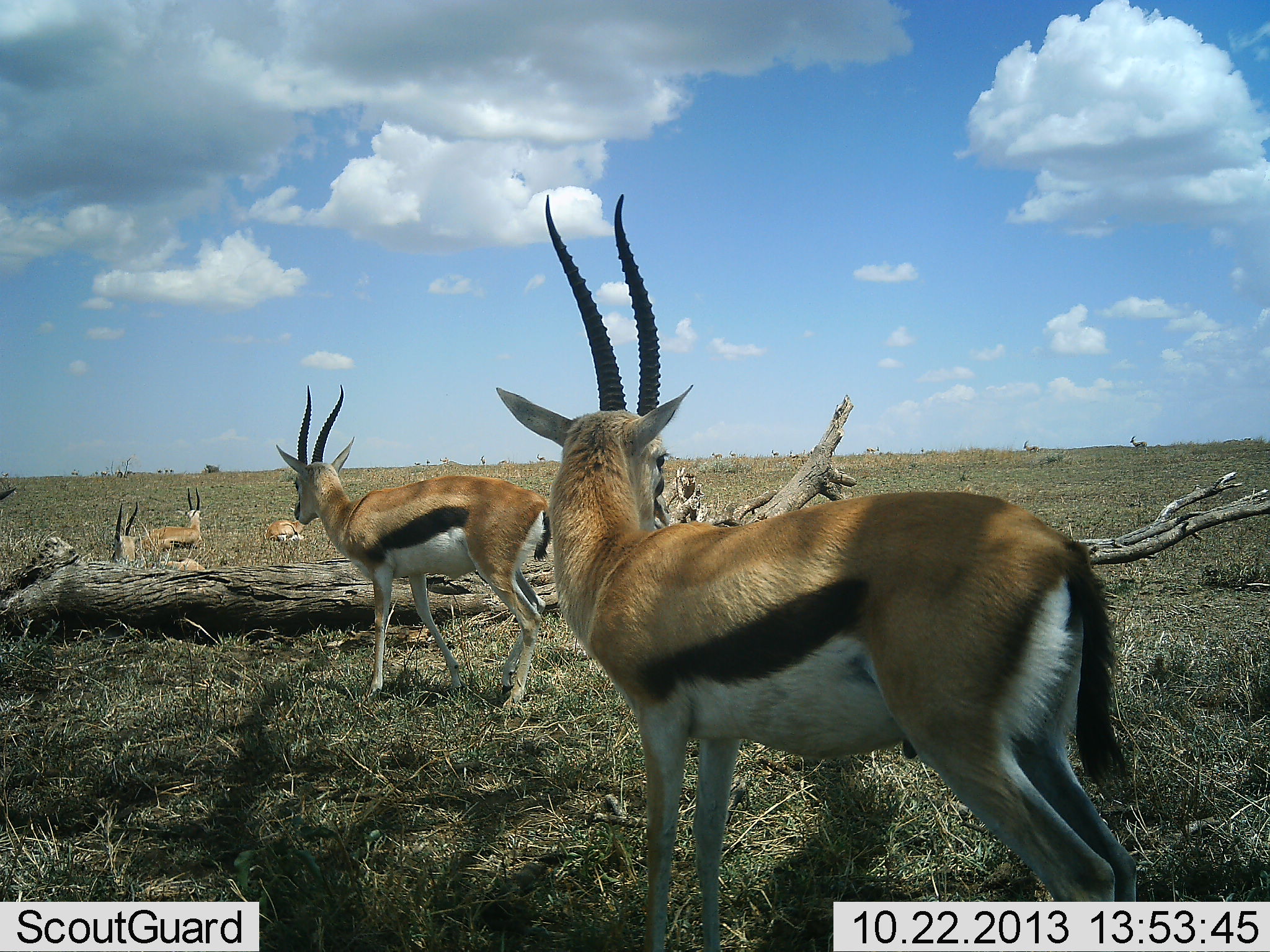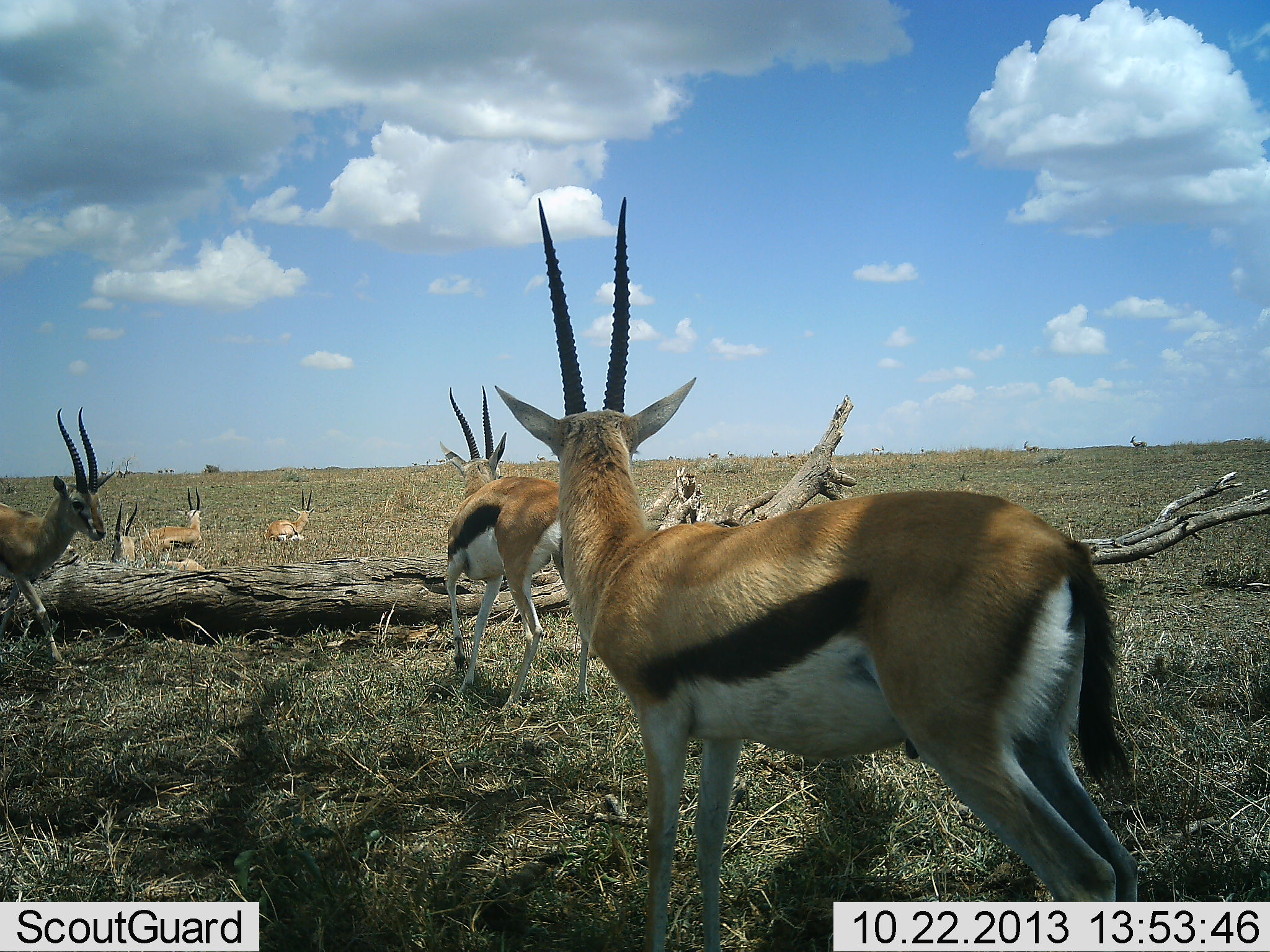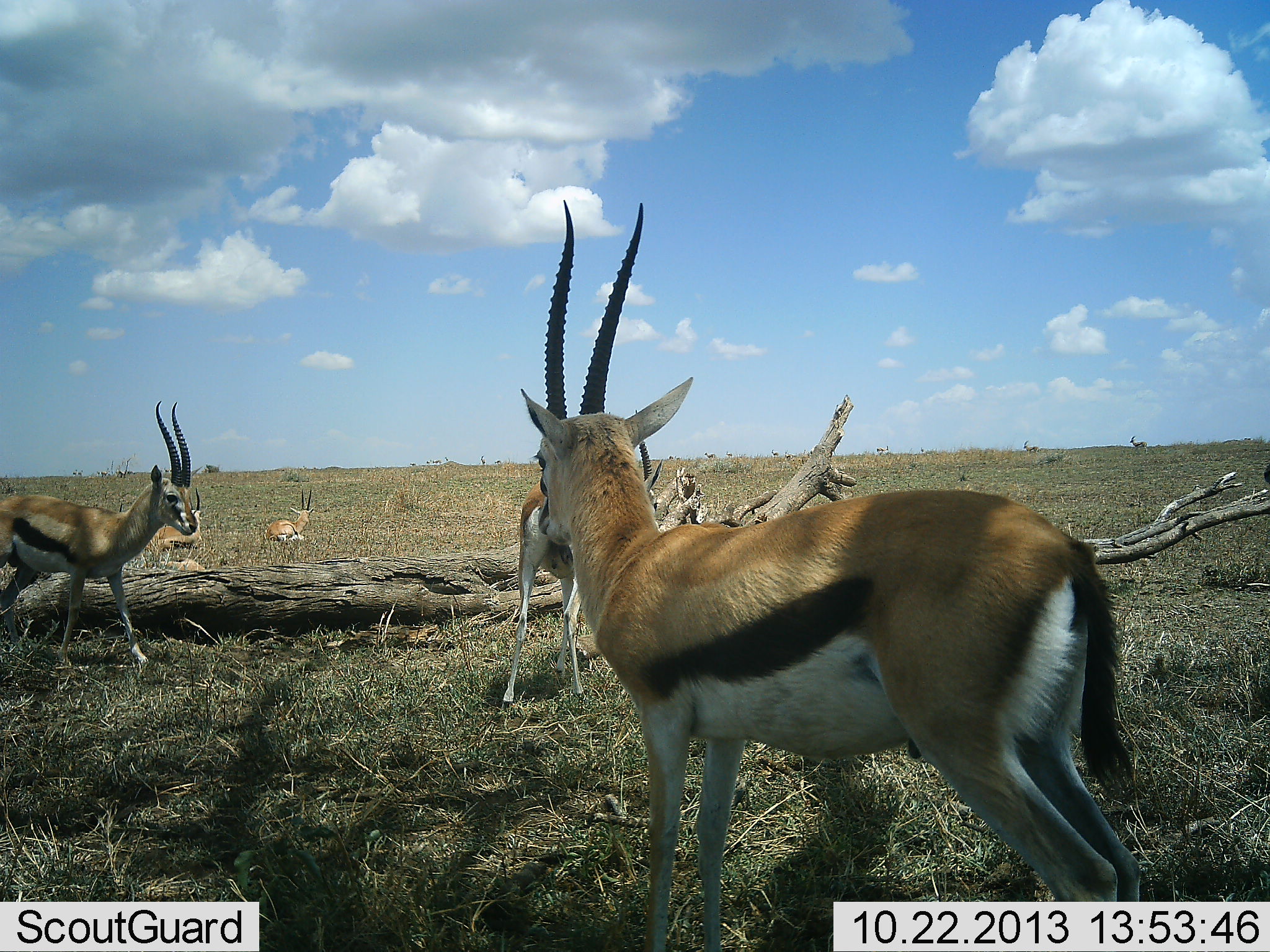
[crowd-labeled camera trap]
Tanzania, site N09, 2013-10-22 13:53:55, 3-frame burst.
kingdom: Animalia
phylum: Chordata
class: Mammalia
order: Artiodactyla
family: Bovidae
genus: Eudorcas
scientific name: Eudorcas thomsonii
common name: thomson's gazelle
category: gazellethomsons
Gazellethomsons (thomson's gazelle) (Eudorcas thomsonii), count 6. Behavior (volunteer vote fractions): standing 92%, resting 65%, moving 81%, interacting 8%. Young present (vote fraction): 4%. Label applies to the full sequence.